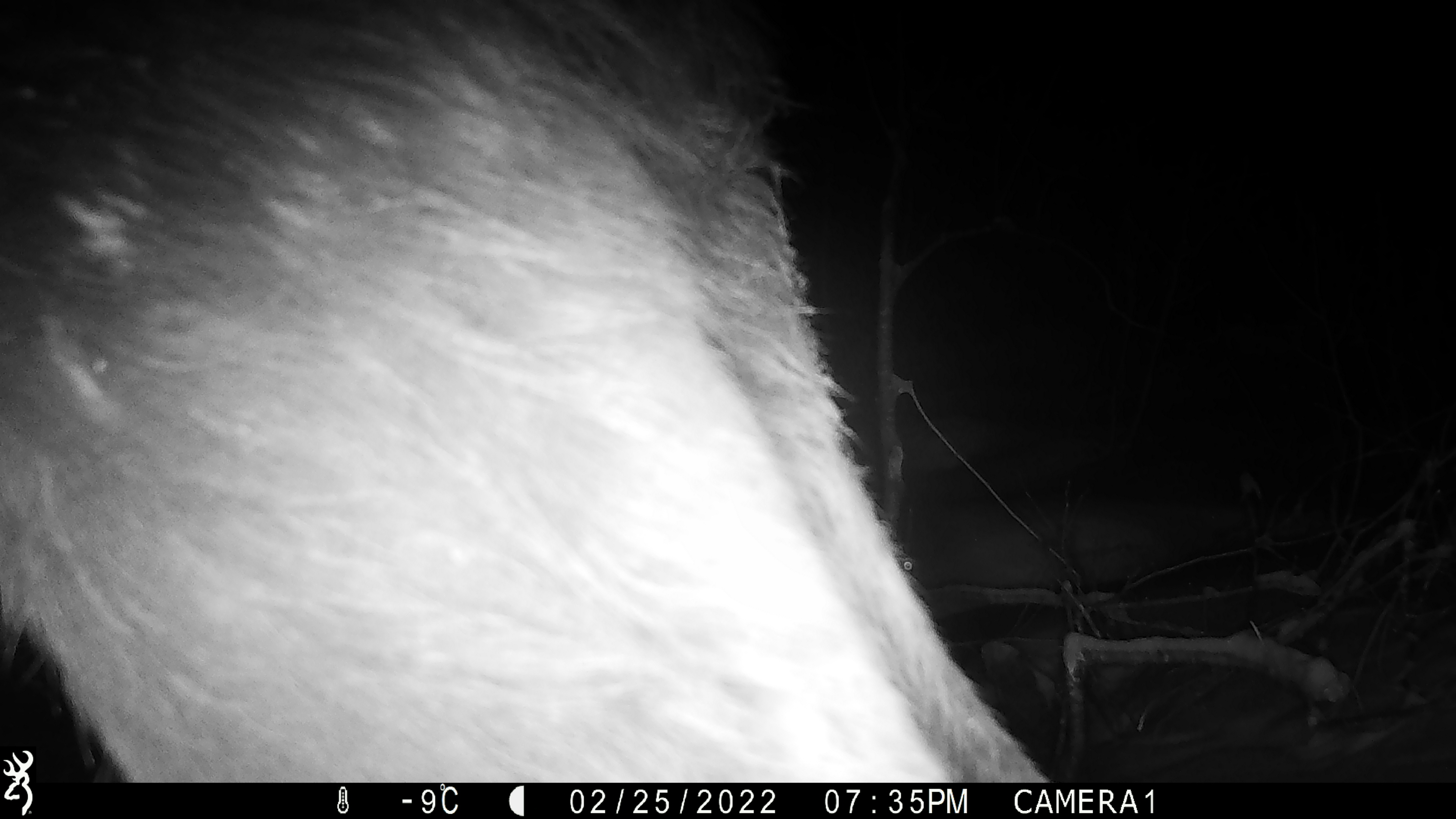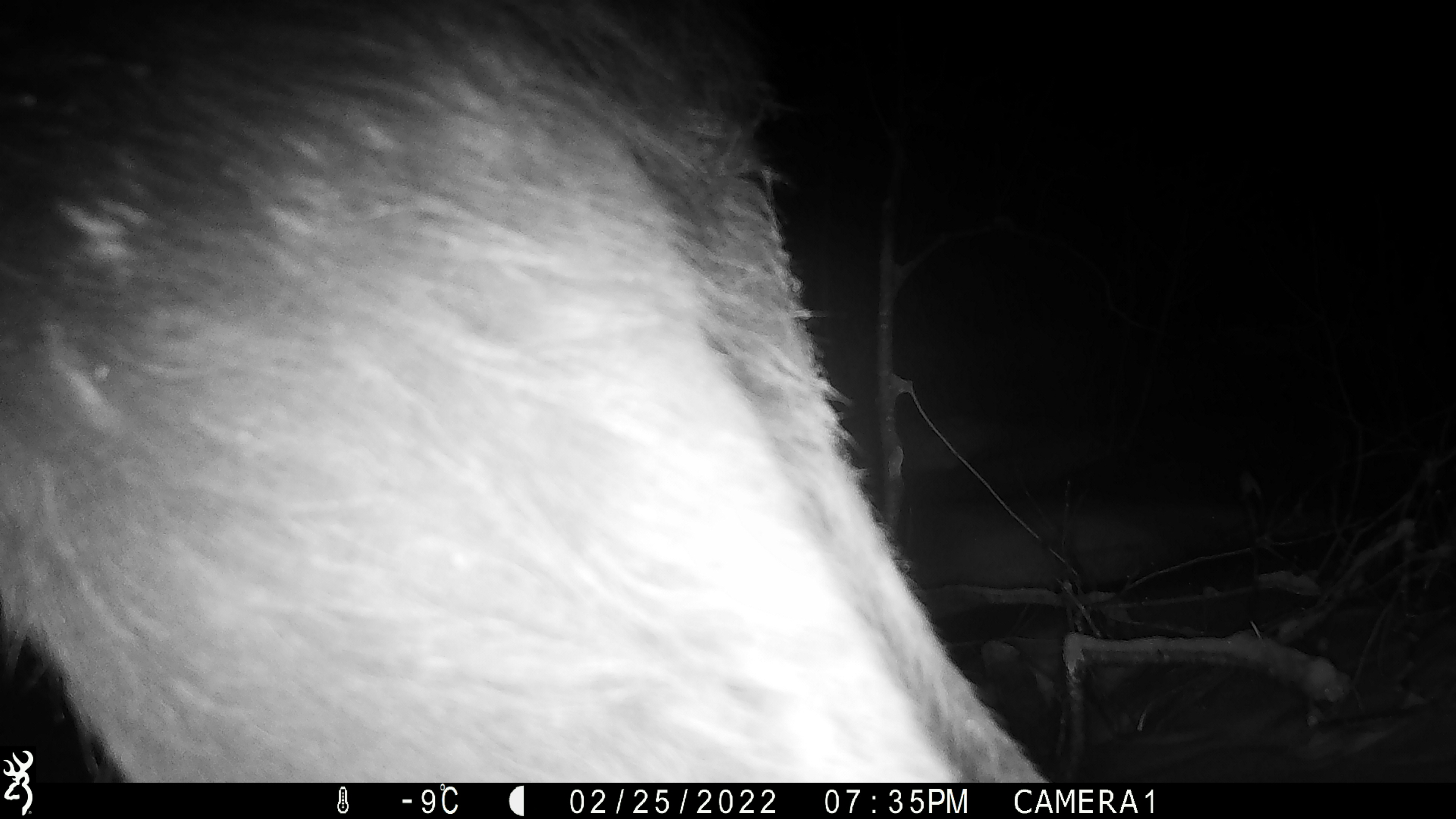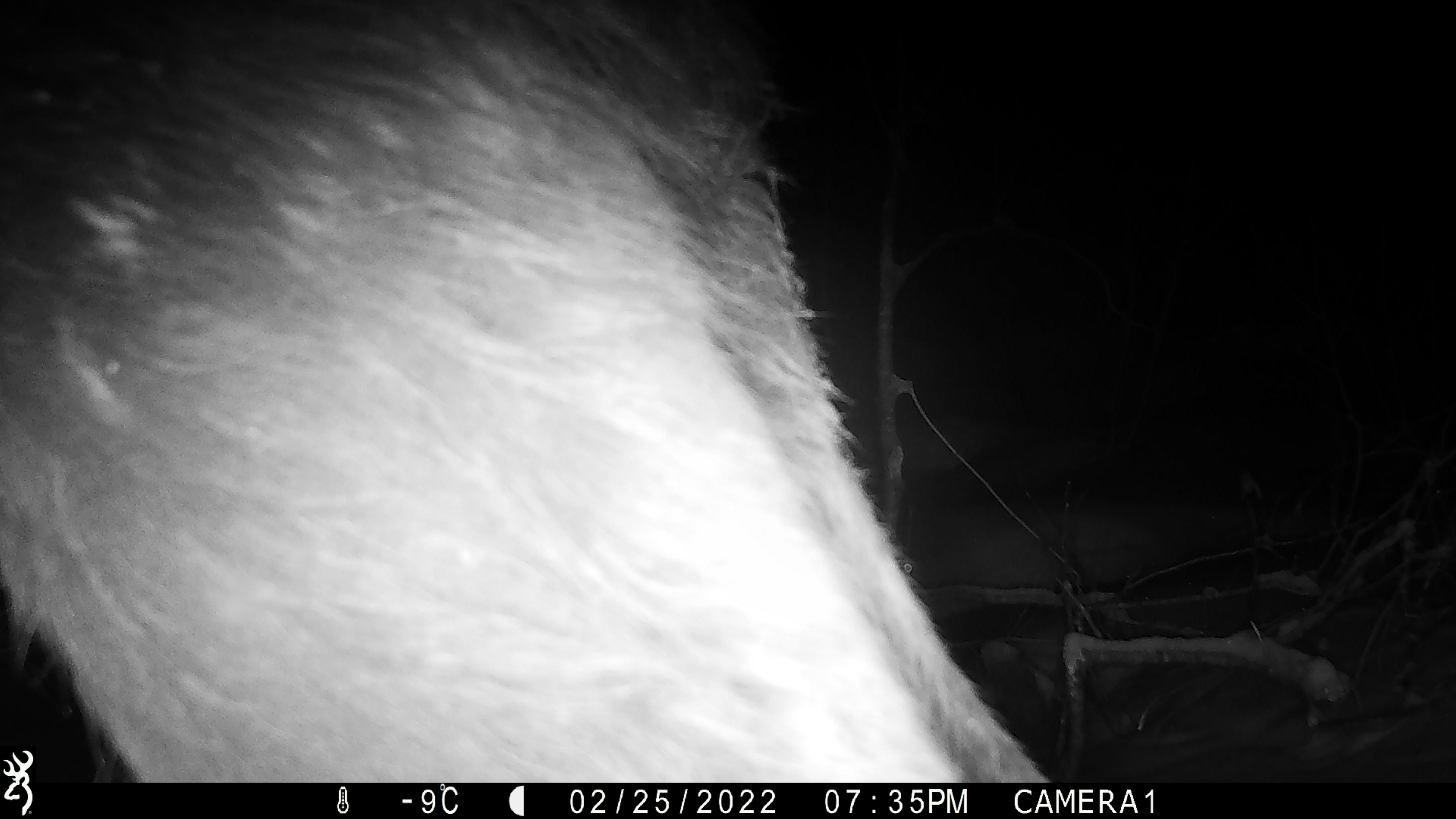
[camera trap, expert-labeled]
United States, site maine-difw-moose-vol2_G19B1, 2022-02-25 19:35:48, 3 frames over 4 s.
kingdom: Animalia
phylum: Chordata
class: Mammalia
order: Artiodactyla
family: Cervidae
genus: Alces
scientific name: Alces alces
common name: moose